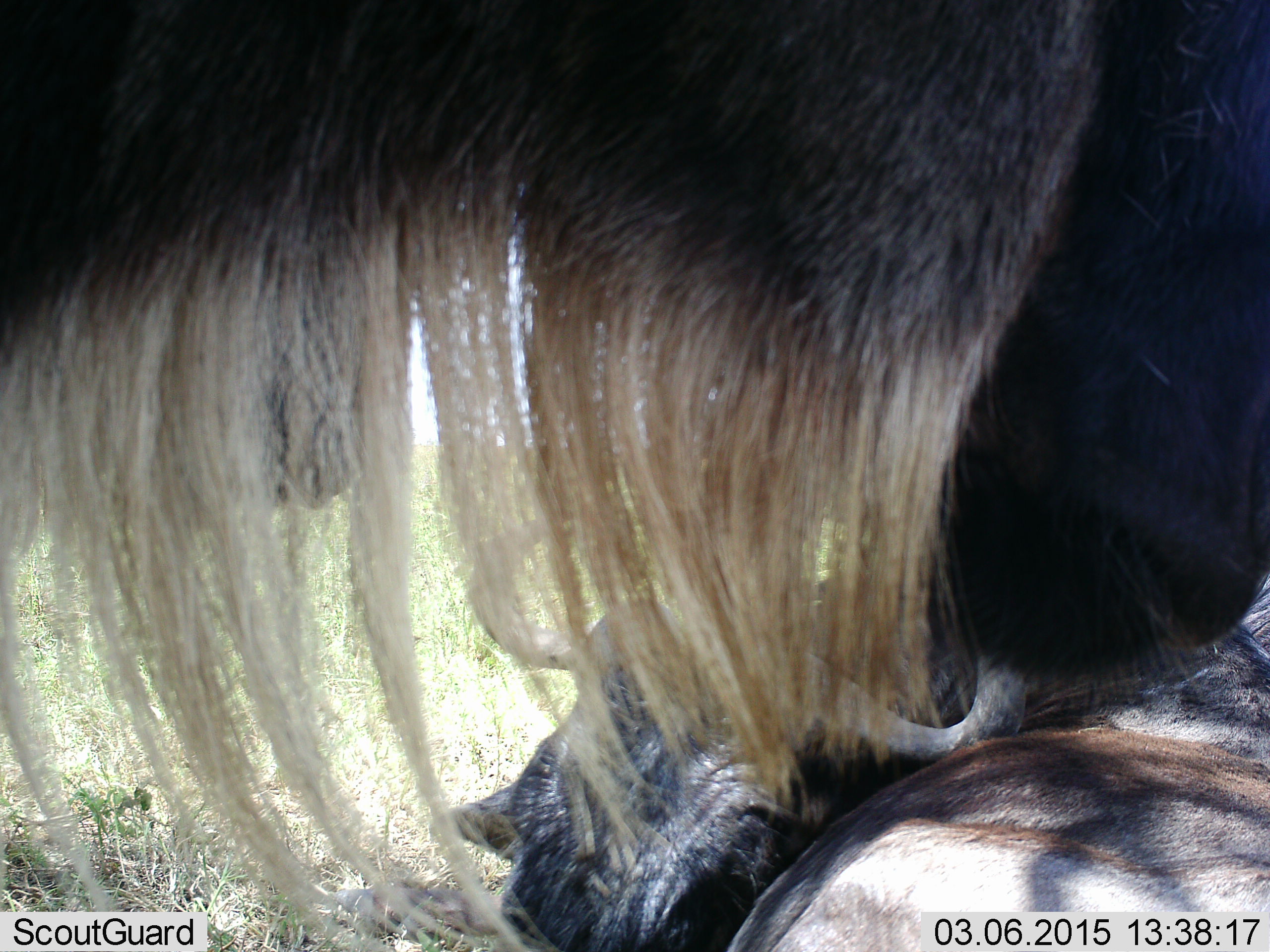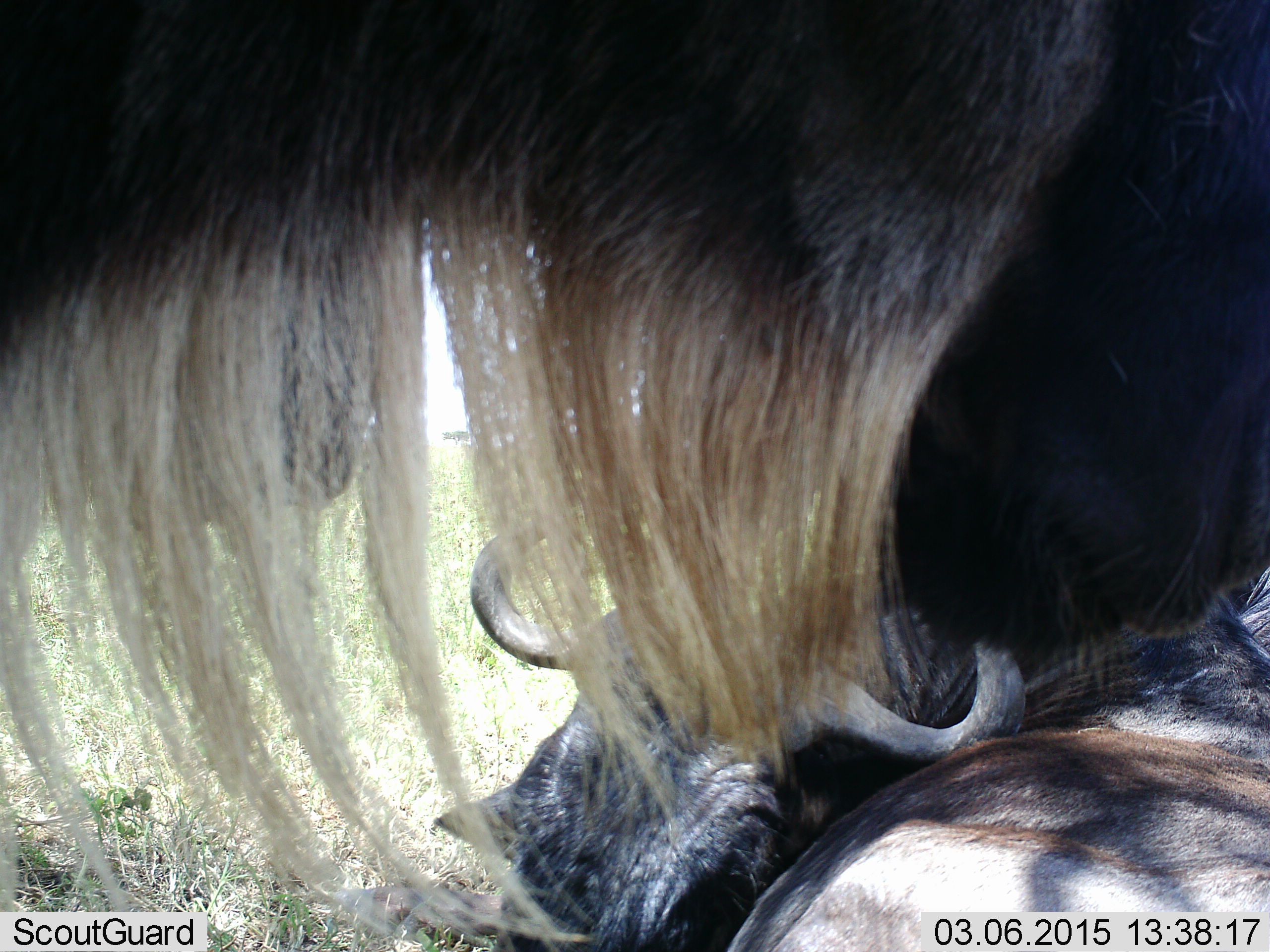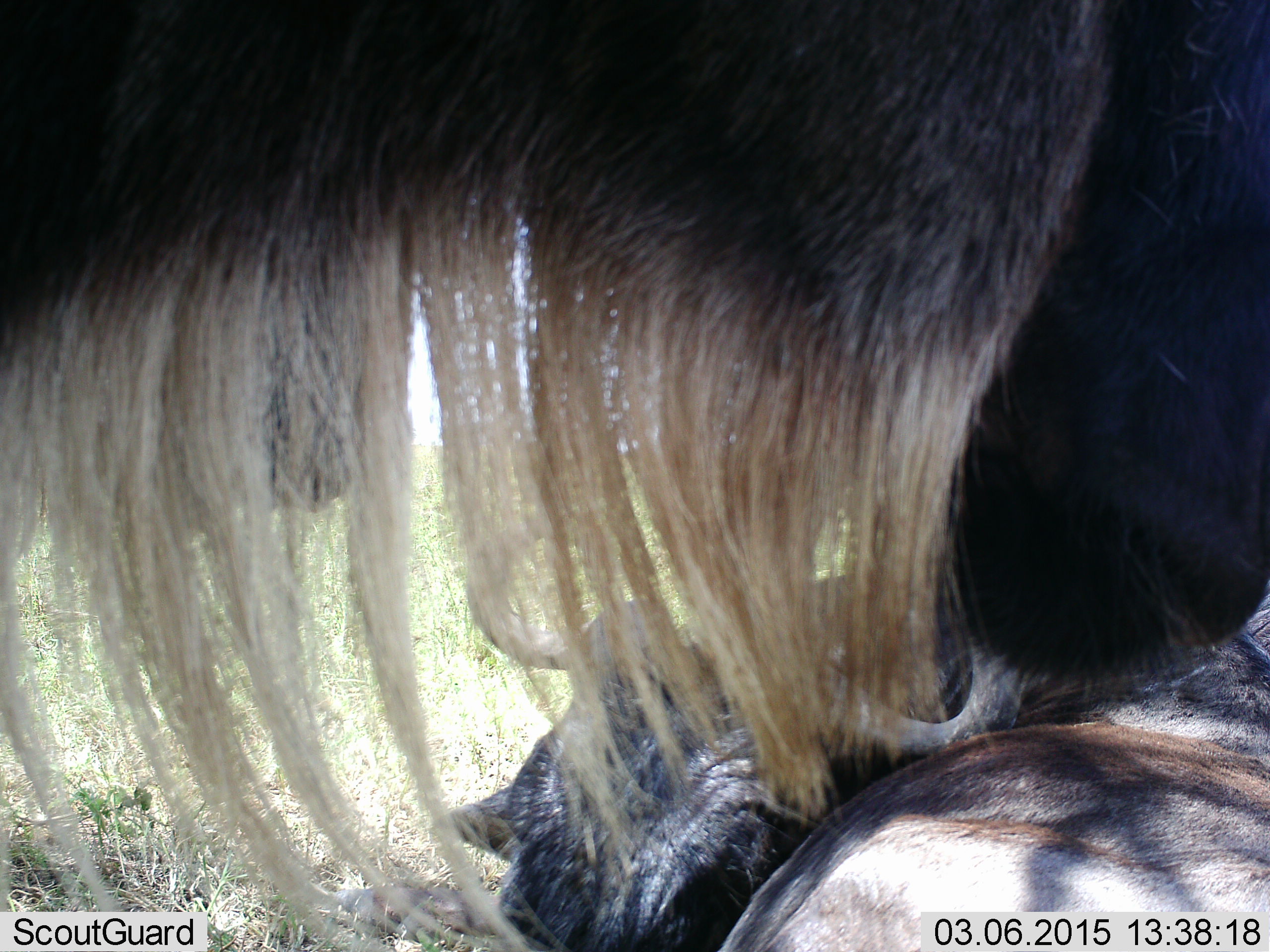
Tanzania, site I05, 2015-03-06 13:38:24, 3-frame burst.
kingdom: Animalia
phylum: Chordata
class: Mammalia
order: Artiodactyla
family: Bovidae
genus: Connochaetes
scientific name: Connochaetes taurinus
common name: blue wildebeest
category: wildebeest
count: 2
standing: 70%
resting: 70%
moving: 0%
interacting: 20%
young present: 0%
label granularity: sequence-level